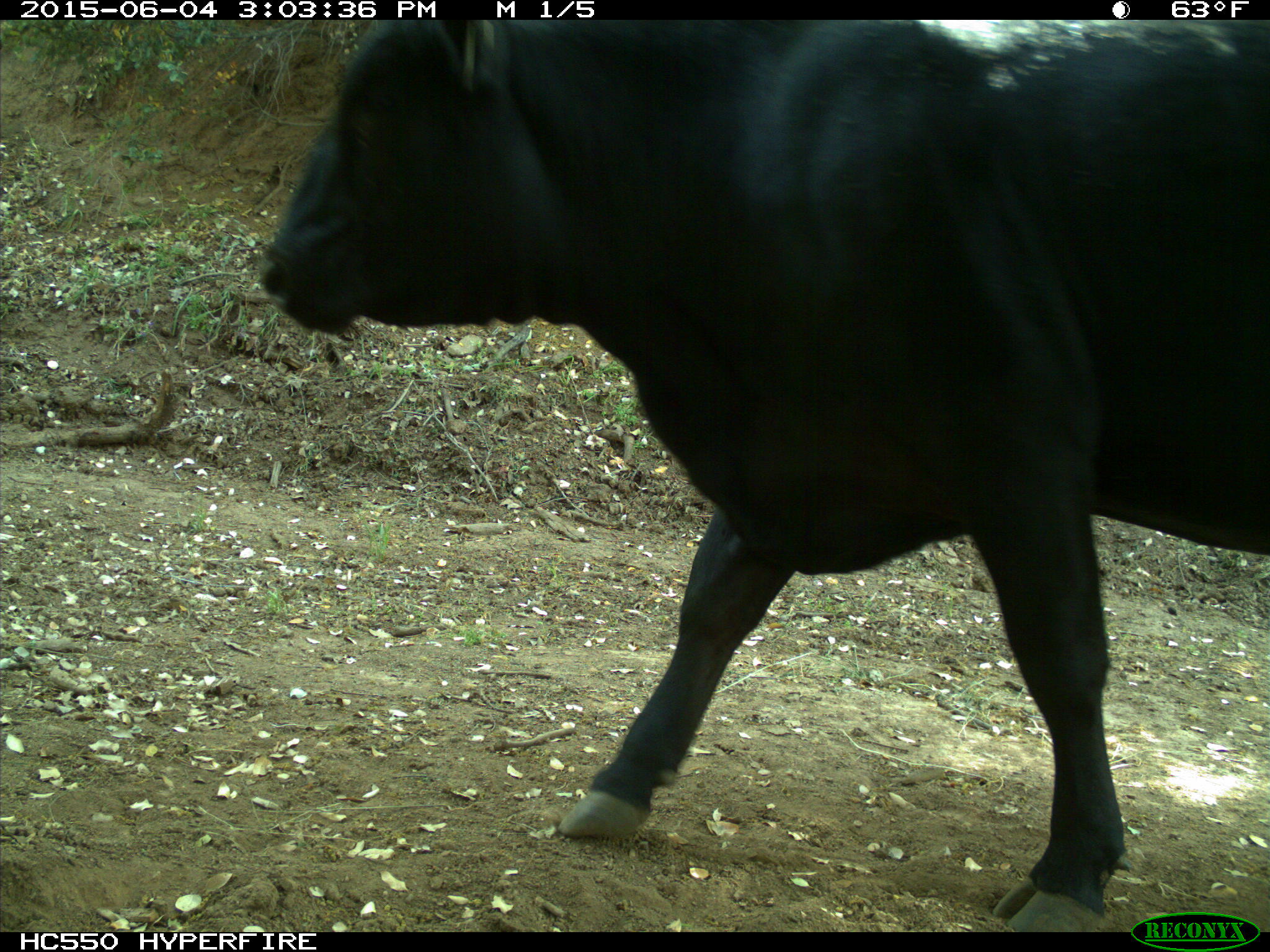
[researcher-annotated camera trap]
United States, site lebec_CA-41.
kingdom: Animalia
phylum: Chordata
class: Mammalia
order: Artiodactyla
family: Bovidae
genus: Bos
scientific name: Bos taurus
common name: domestic cow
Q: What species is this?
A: Bos taurus (domestic cow).